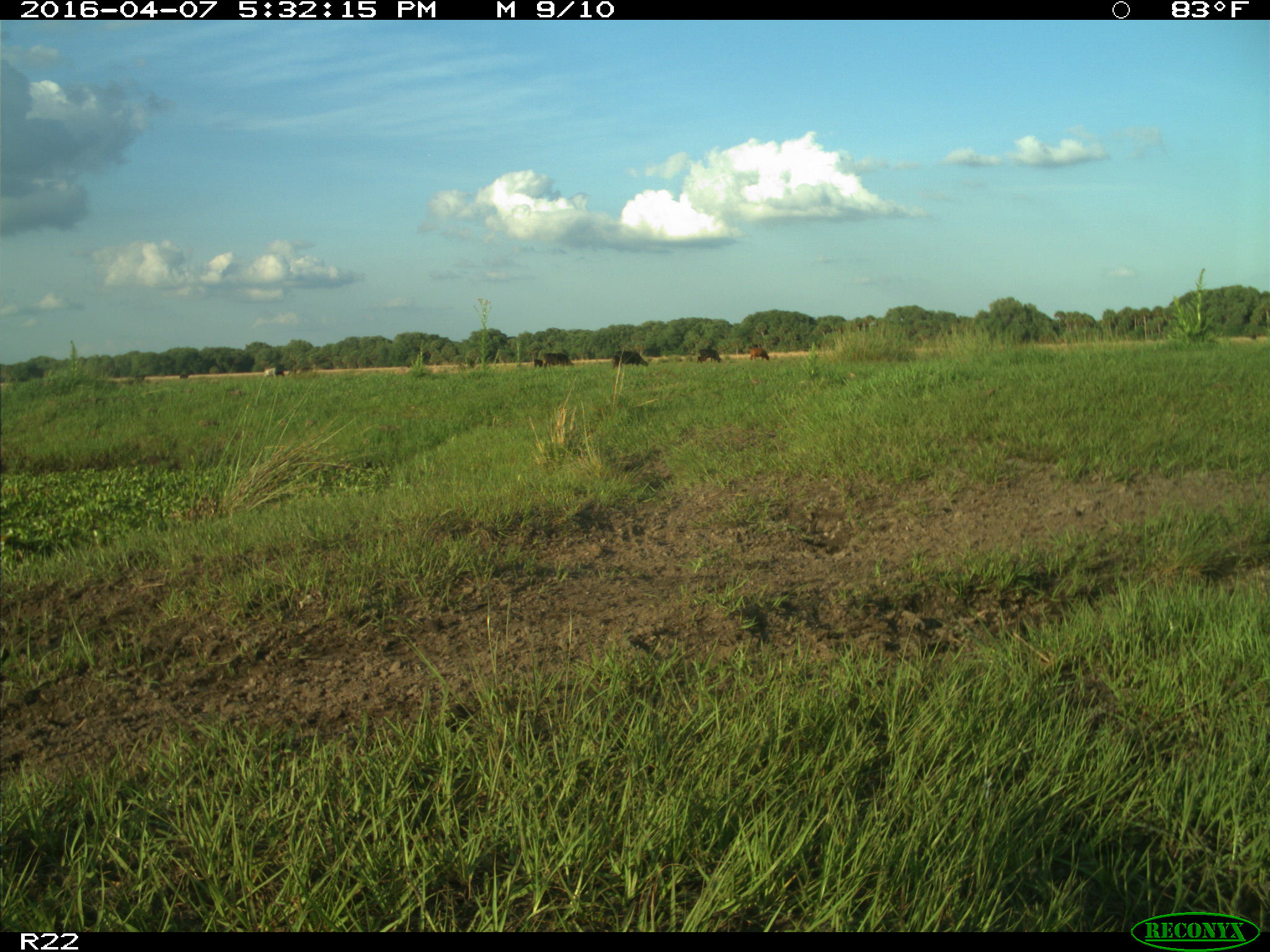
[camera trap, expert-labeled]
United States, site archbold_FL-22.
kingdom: Animalia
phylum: Chordata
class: Mammalia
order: Artiodactyla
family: Bovidae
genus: Bos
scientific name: Bos taurus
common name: domestic cow